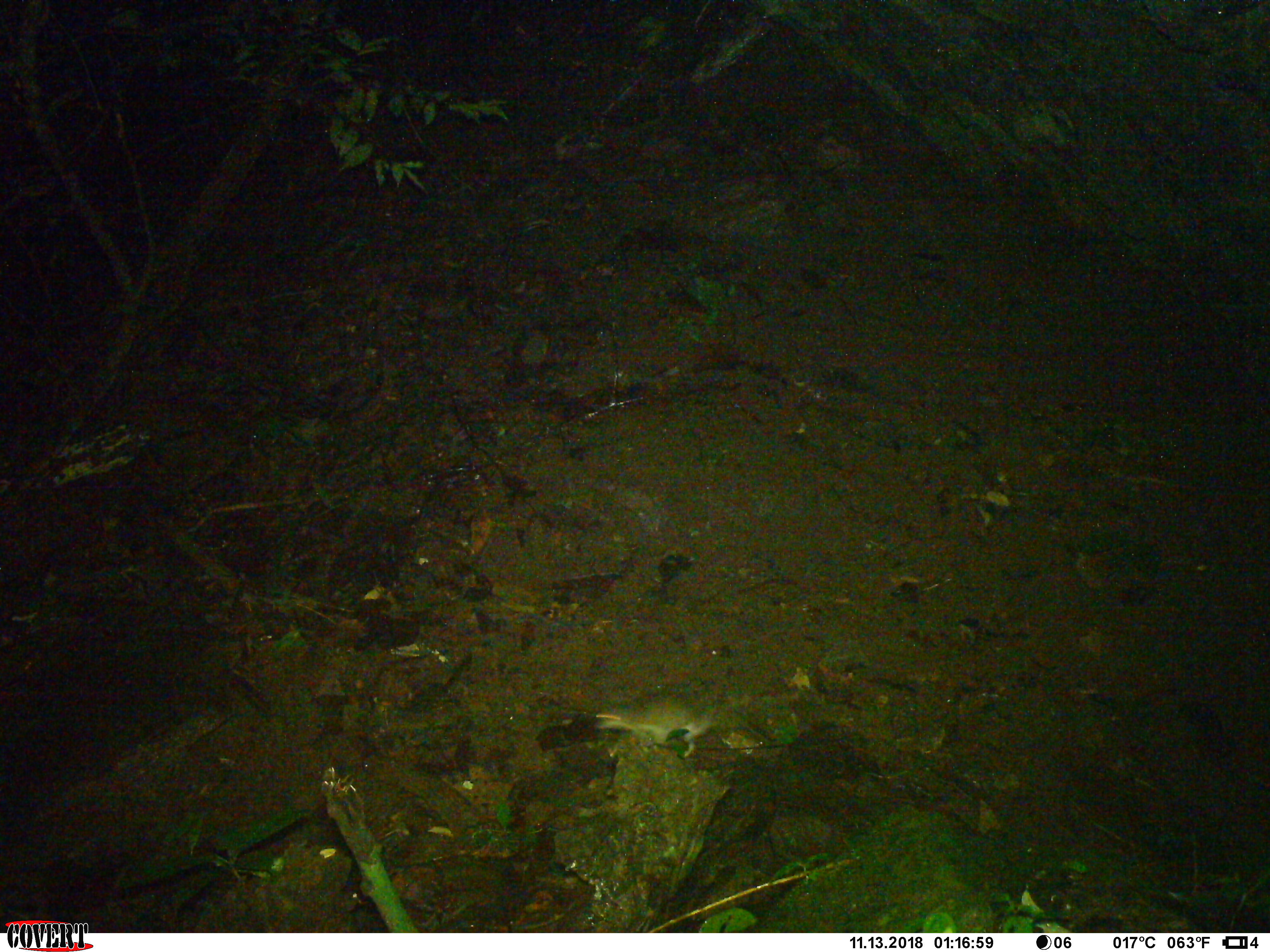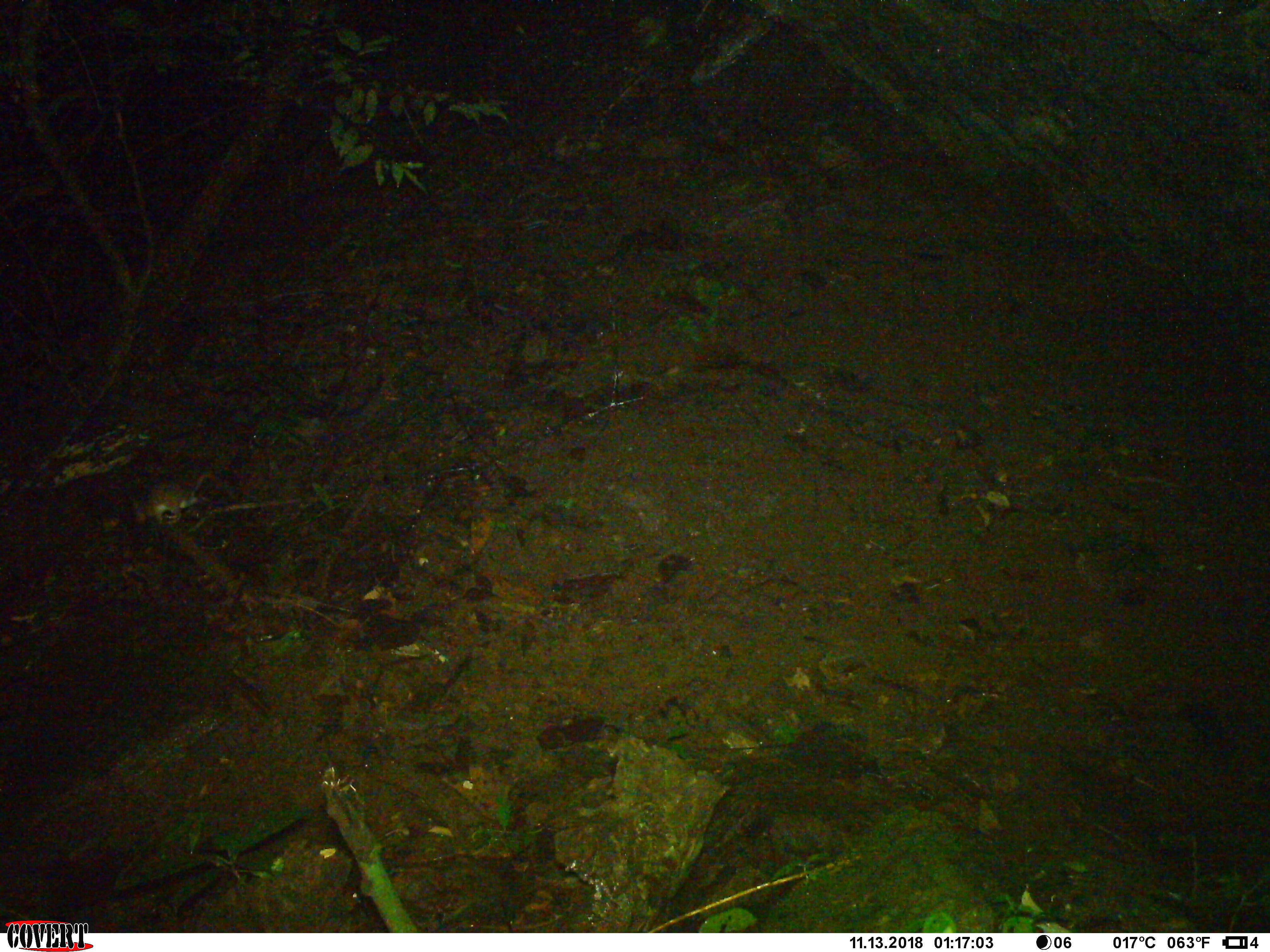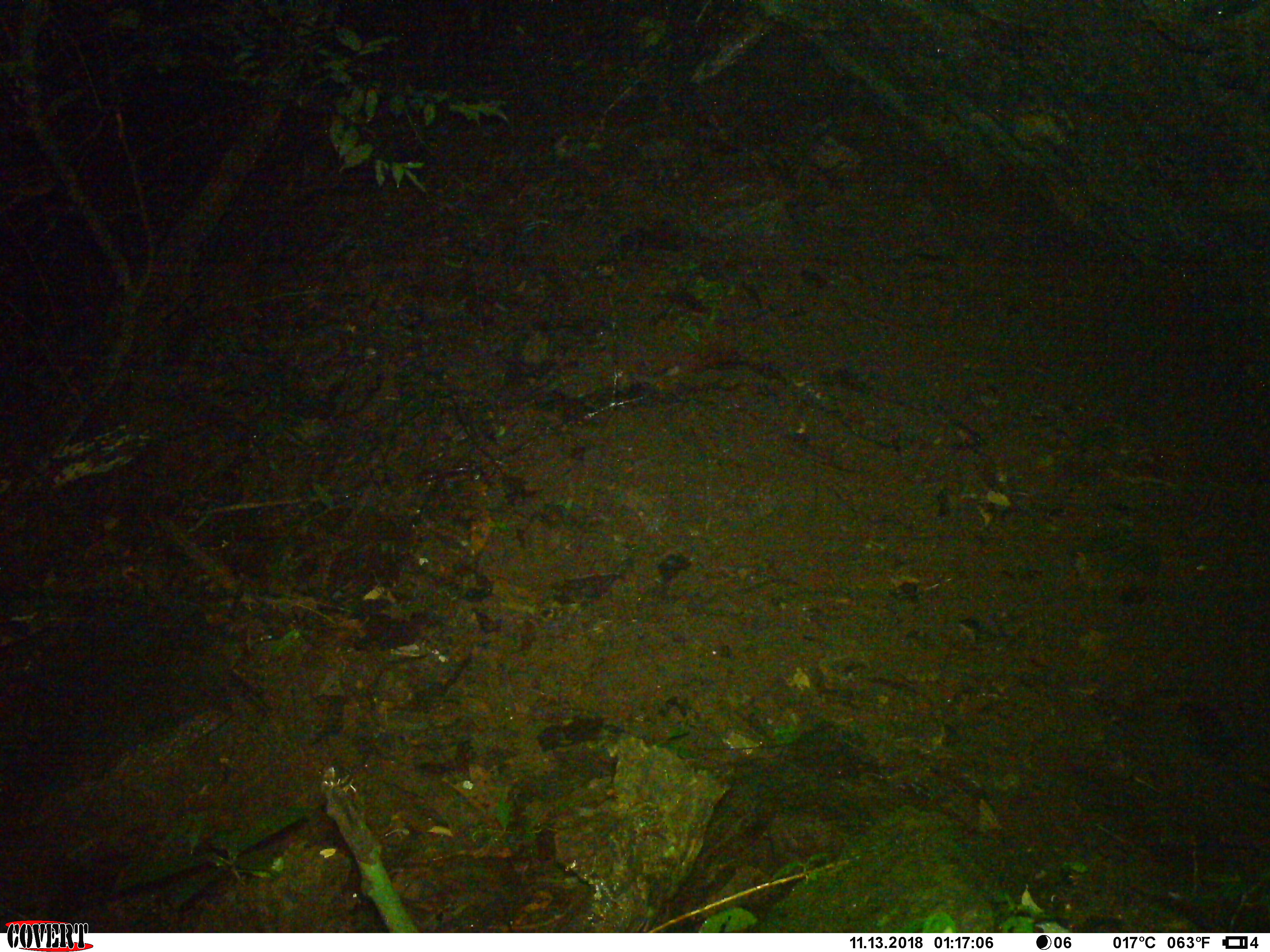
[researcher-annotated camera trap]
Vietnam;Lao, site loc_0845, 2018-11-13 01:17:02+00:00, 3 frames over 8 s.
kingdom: Animalia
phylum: Chordata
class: Mammalia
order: Rodentia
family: Muridae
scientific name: Muridae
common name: old-world mice and rats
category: unidentified murid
Unidentified murid (old-world mice and rats) (Muridae). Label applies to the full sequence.